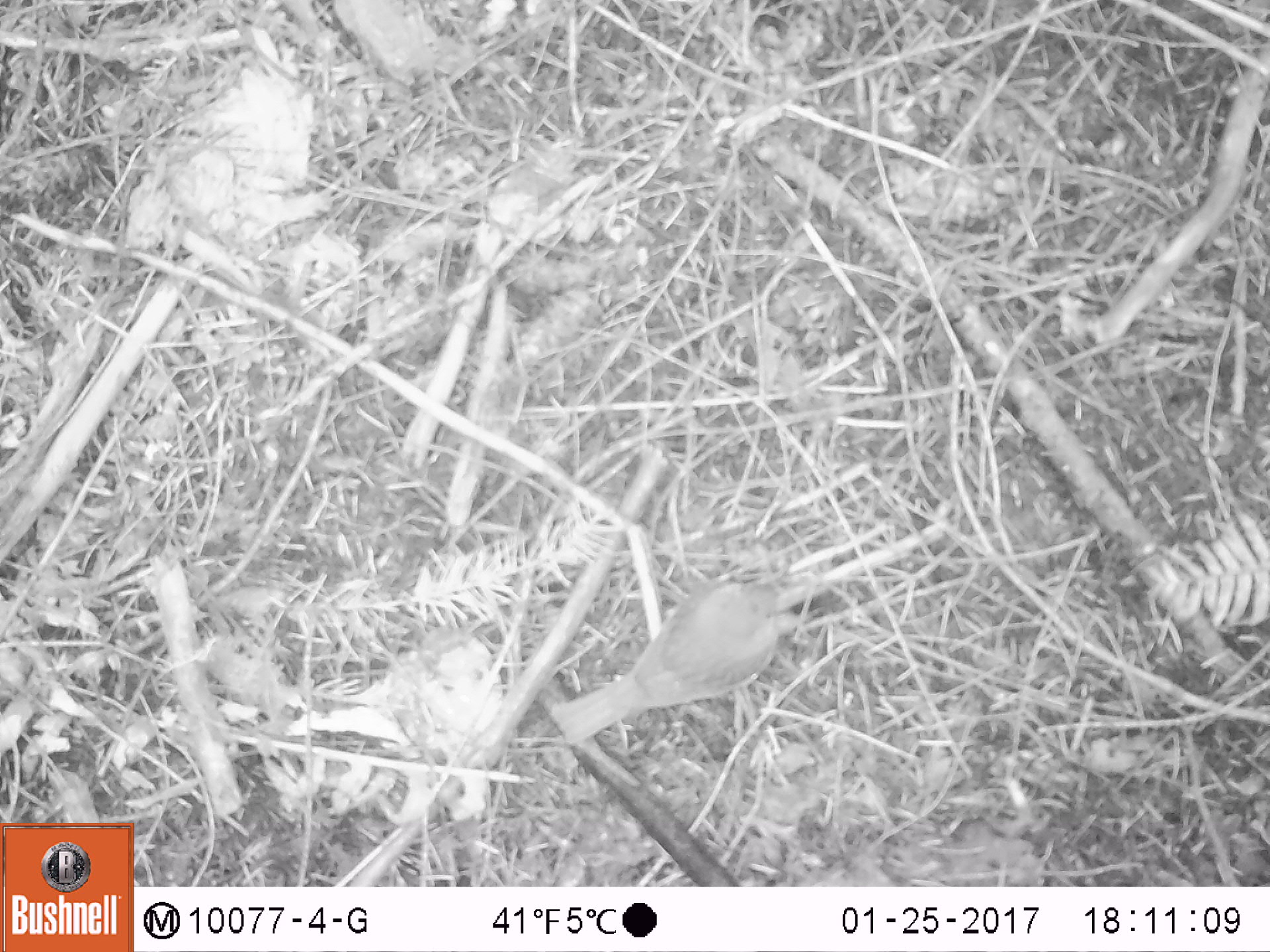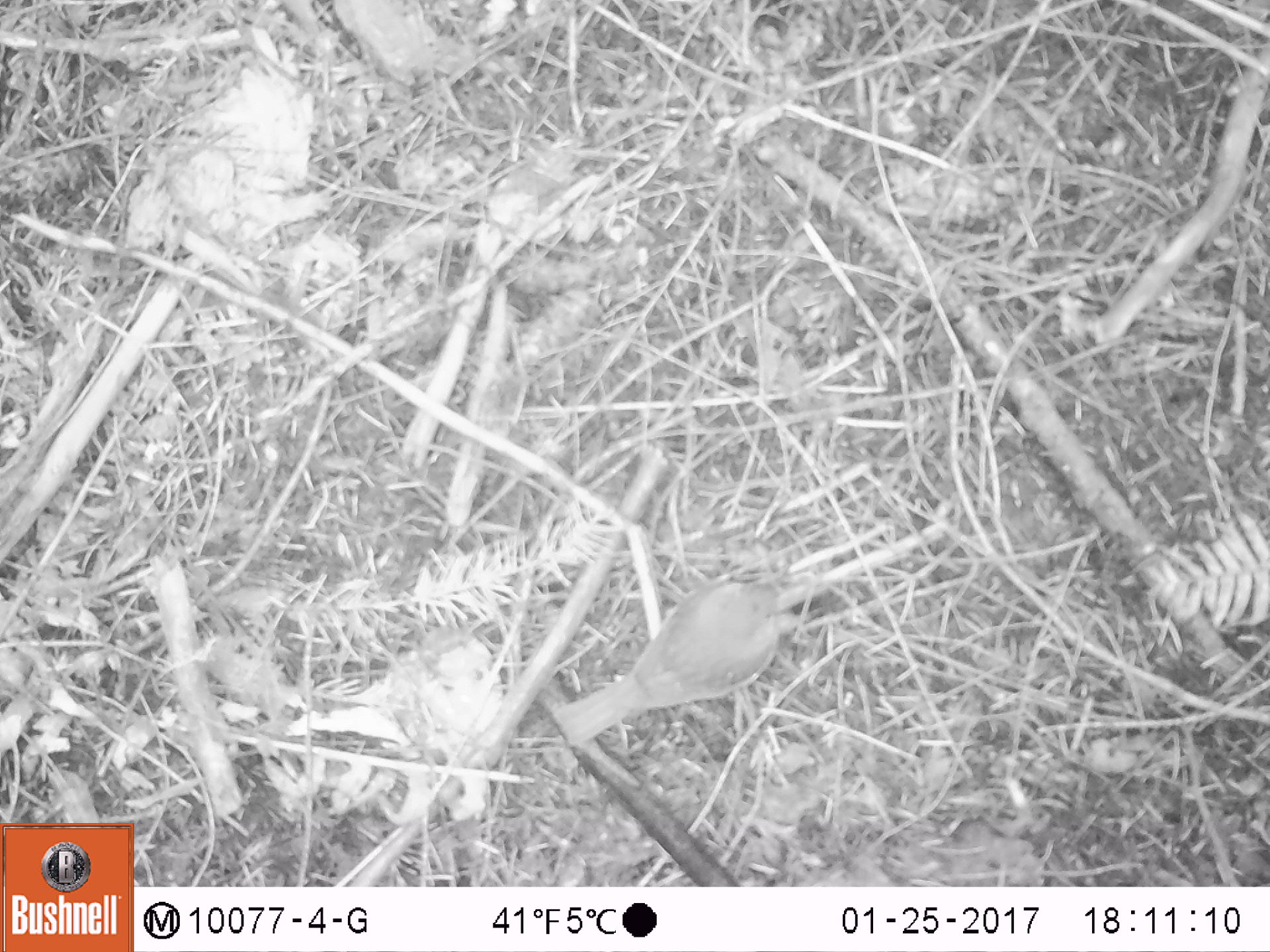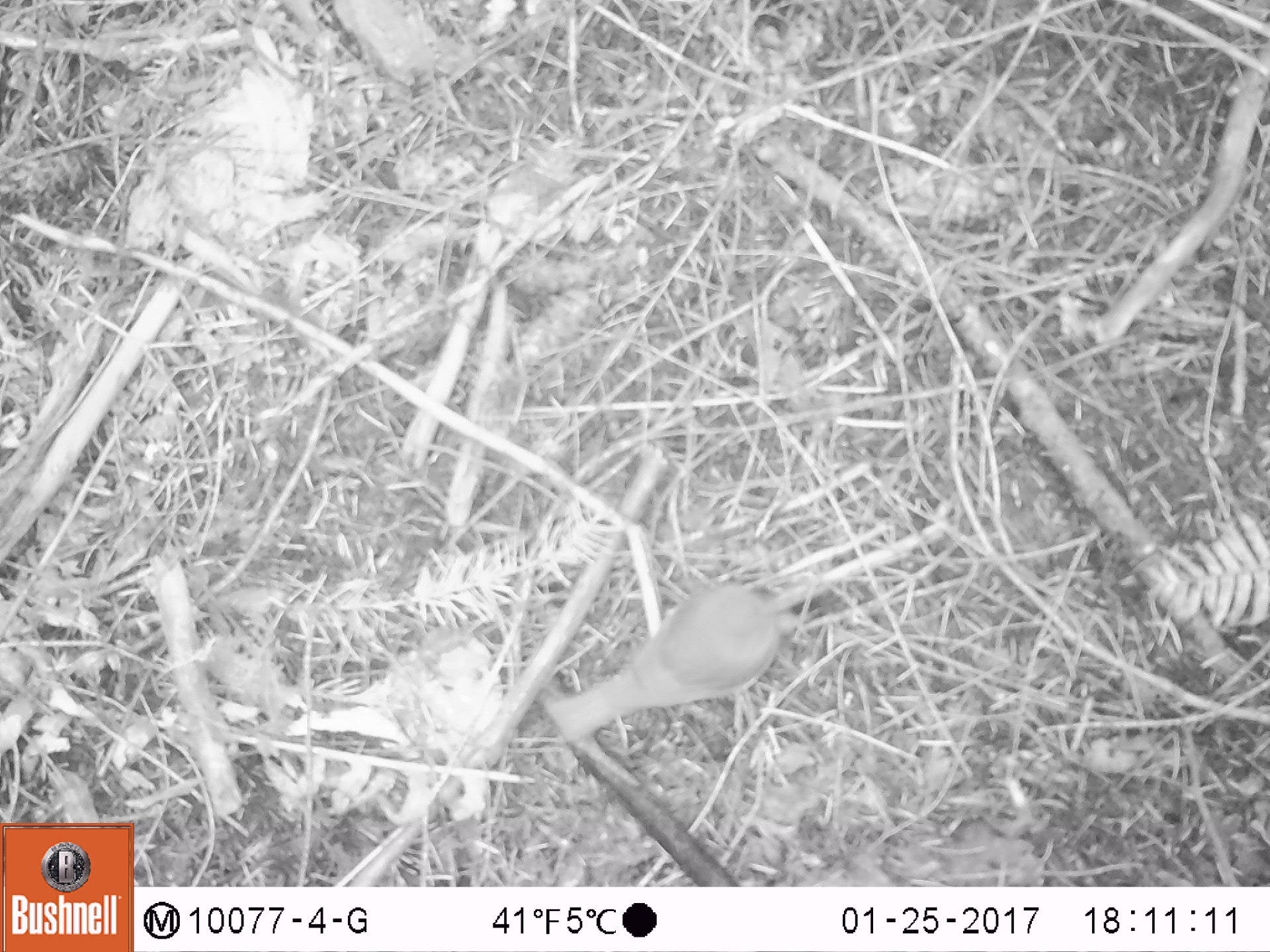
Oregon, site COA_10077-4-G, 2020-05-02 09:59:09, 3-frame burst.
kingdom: Animalia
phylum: Chordata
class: Aves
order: Passeriformes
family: Turdidae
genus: Catharus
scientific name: Catharus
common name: brown thrushes and nightingale-thrushes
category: catharus species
Catharus species (brown thrushes and nightingale-thrushes) (Catharus).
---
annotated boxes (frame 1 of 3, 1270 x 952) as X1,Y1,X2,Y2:
catharus species: 537,565,809,758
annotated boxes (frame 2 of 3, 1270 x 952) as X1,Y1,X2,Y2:
catharus species: 543,566,813,756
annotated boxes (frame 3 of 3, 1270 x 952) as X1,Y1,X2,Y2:
catharus species: 525,577,819,759